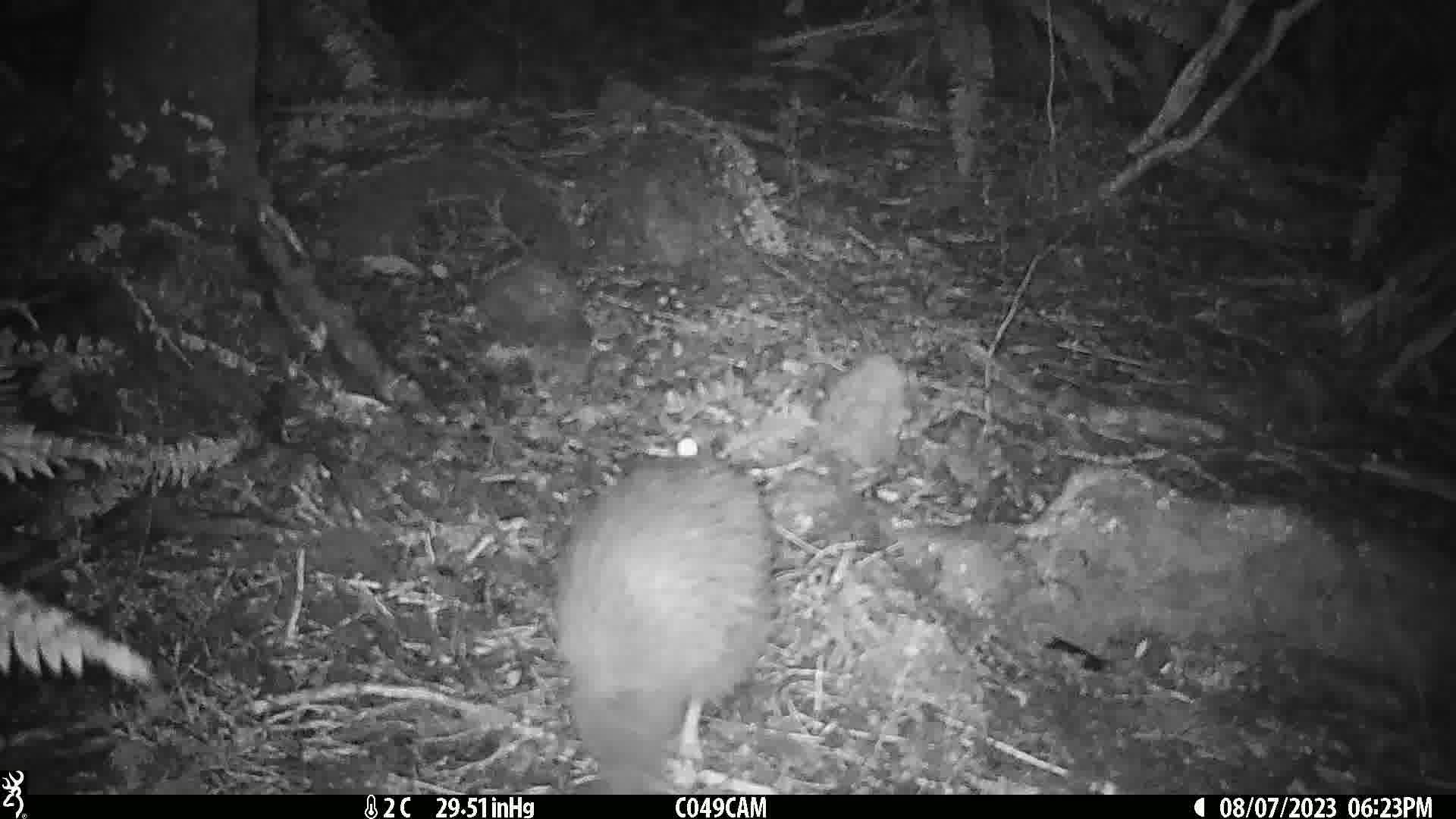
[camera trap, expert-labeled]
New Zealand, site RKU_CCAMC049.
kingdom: Animalia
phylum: Chordata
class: Aves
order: Apterygiformes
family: Apterygidae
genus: Apteryx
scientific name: Apteryx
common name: kiwi